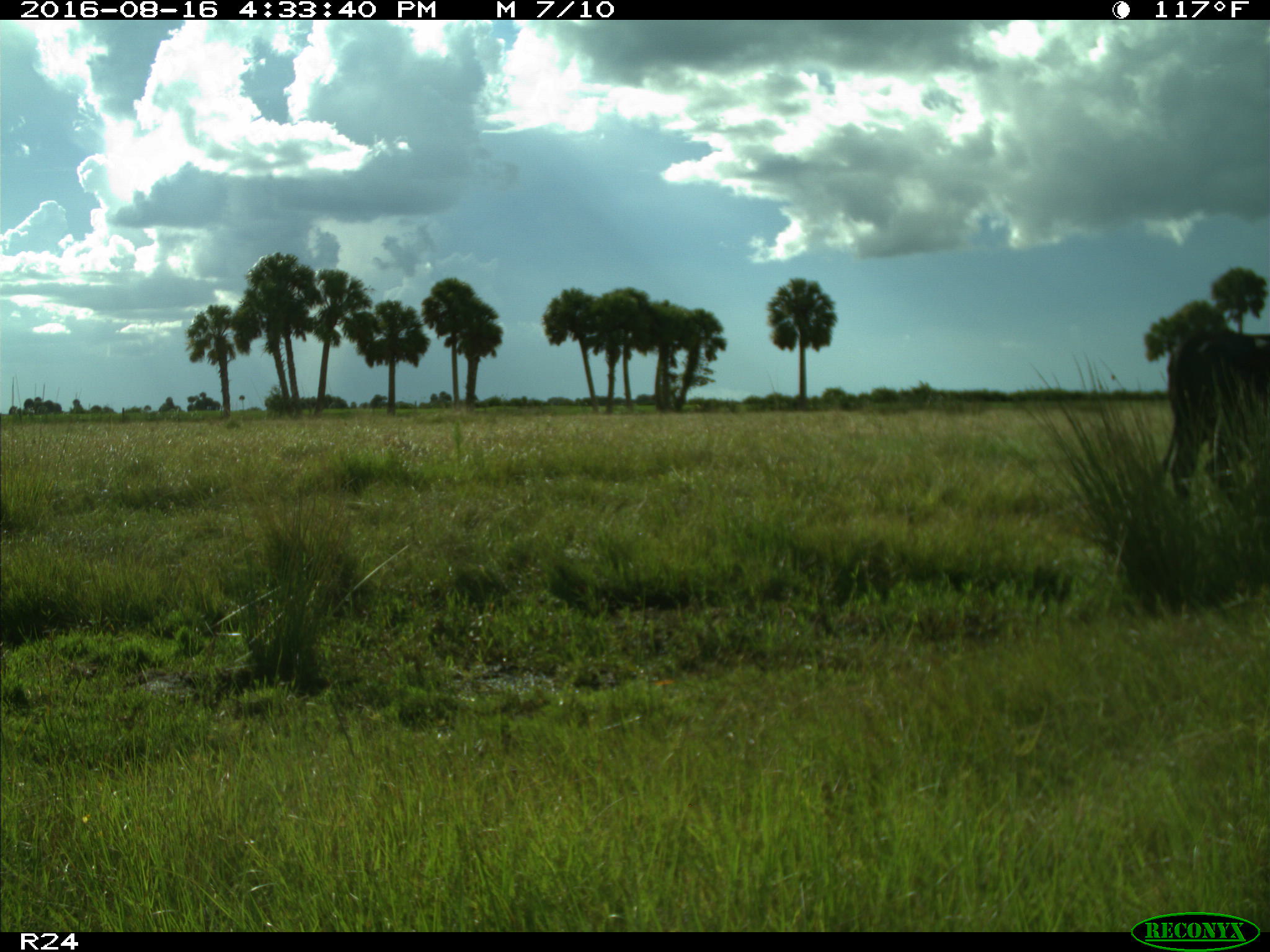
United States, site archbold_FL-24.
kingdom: Animalia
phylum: Chordata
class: Mammalia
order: Artiodactyla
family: Bovidae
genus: Bos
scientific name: Bos taurus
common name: domestic cow